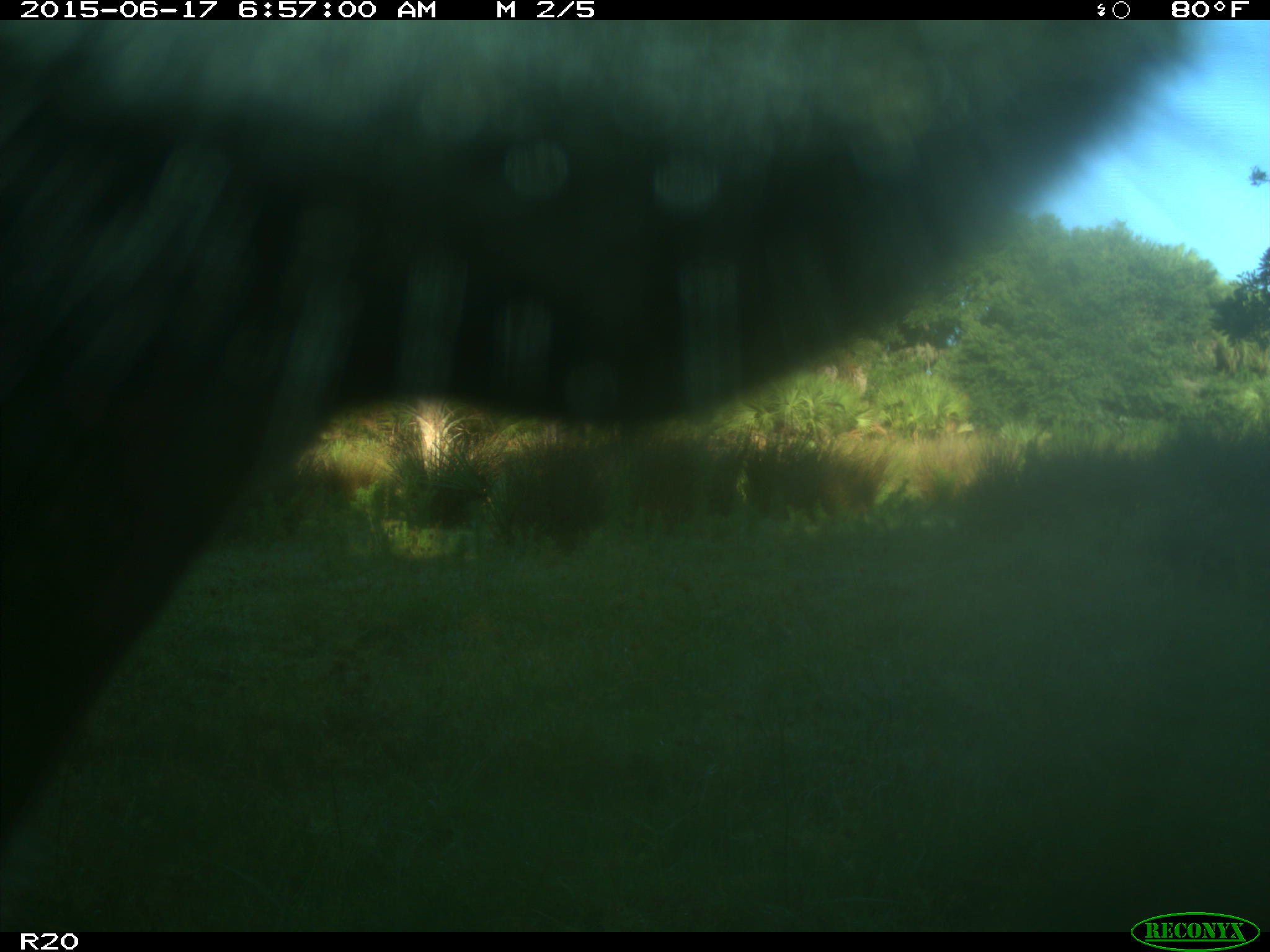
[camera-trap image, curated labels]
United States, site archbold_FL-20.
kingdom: Animalia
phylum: Chordata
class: Mammalia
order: Artiodactyla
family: Bovidae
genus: Bos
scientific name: Bos taurus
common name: domestic cow